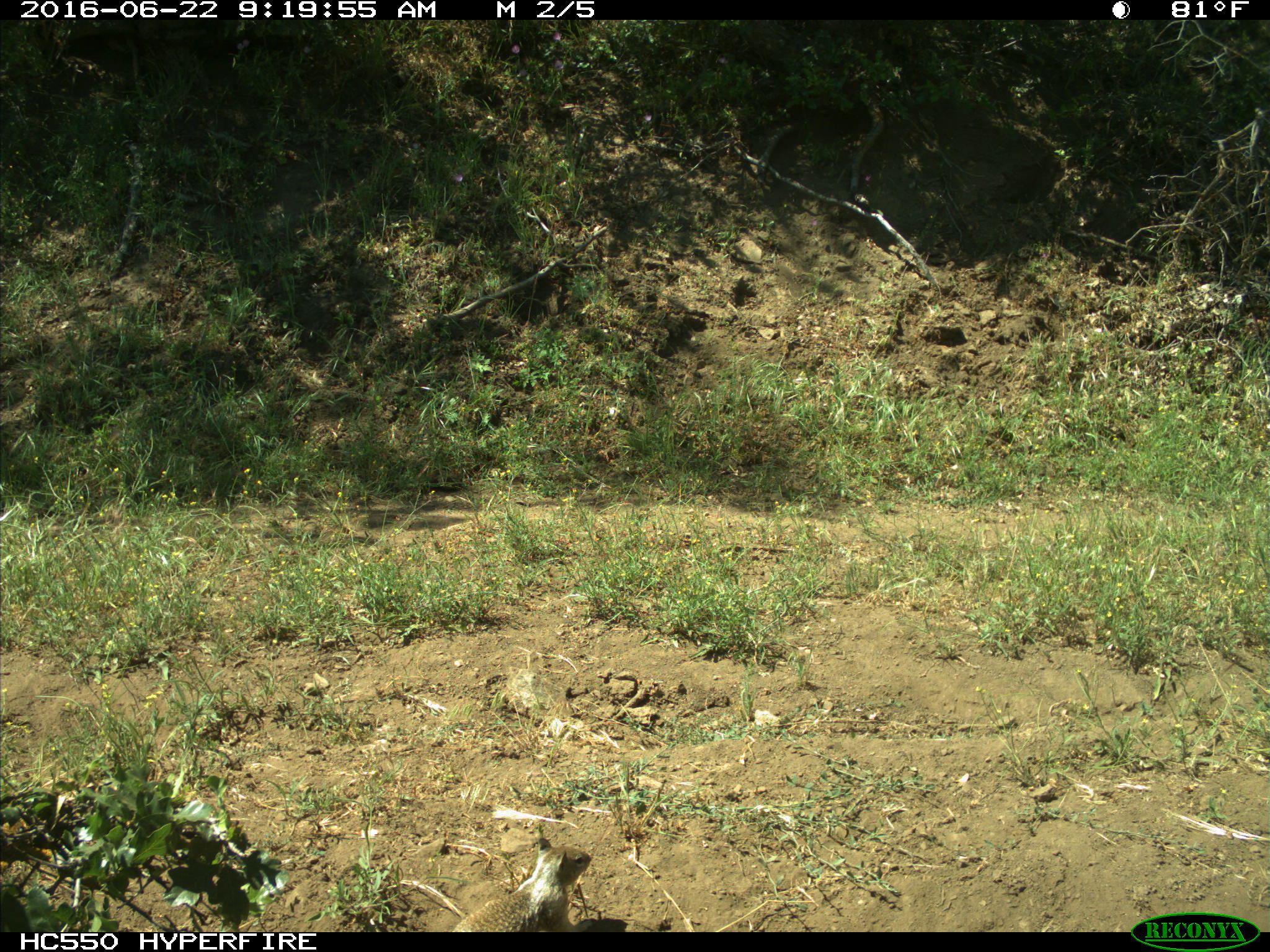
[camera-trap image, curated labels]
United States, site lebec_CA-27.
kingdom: Animalia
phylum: Chordata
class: Mammalia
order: Rodentia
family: Sciuridae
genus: Otospermophilus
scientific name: Otospermophilus beecheyi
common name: california ground squirrel